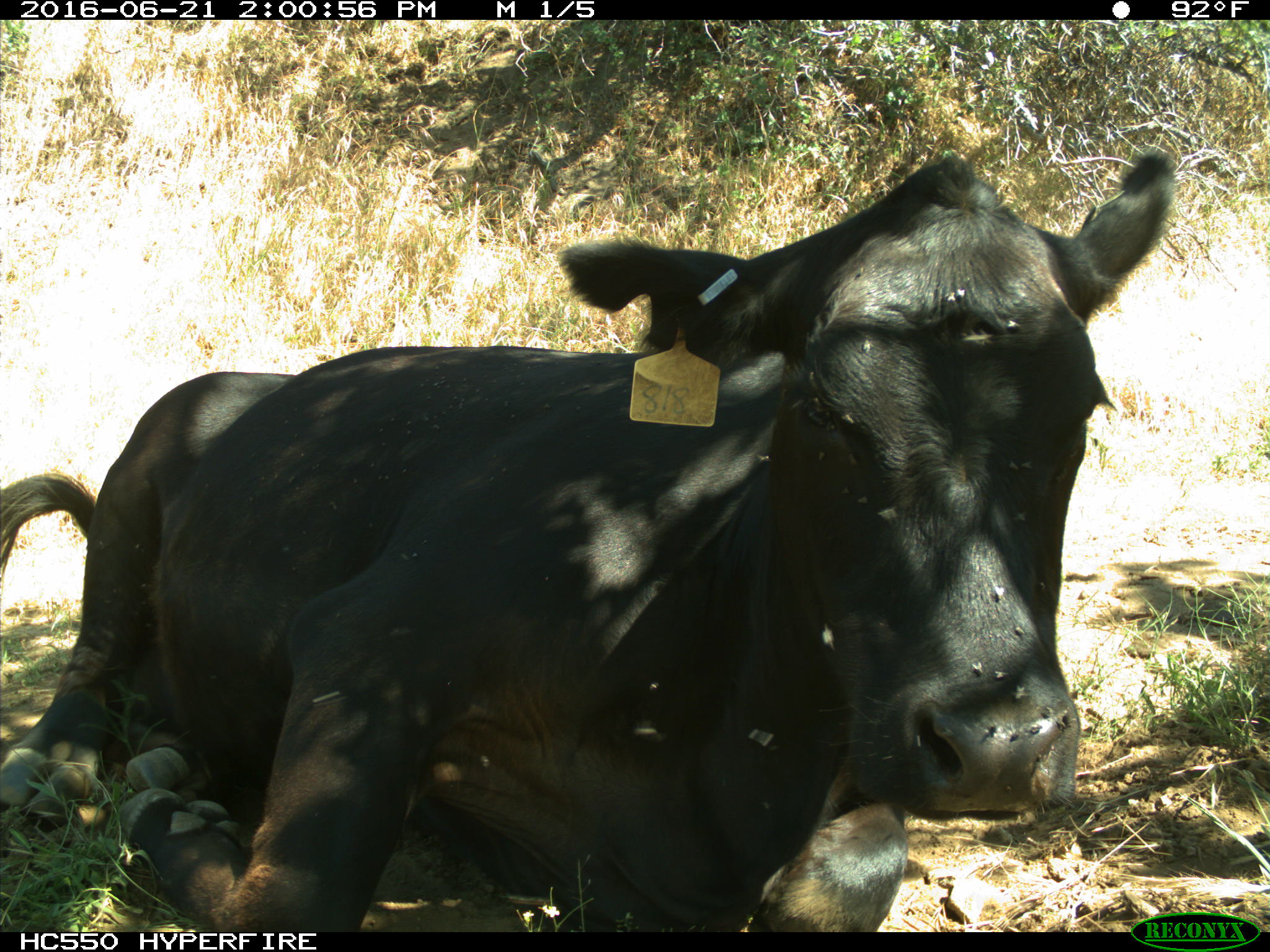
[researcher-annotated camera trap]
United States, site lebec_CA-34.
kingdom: Animalia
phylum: Chordata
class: Mammalia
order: Artiodactyla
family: Bovidae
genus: Bos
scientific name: Bos taurus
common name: domestic cow